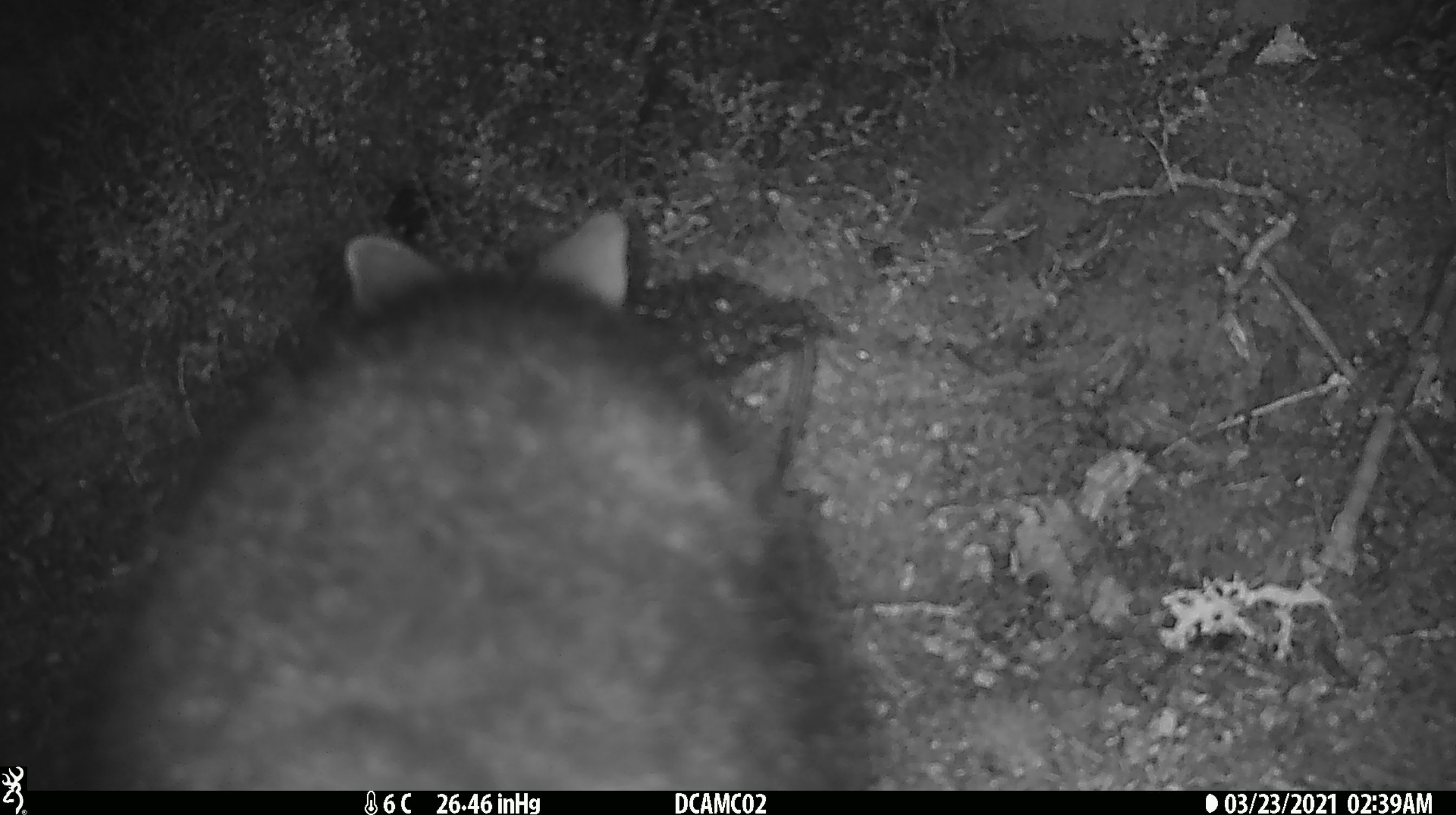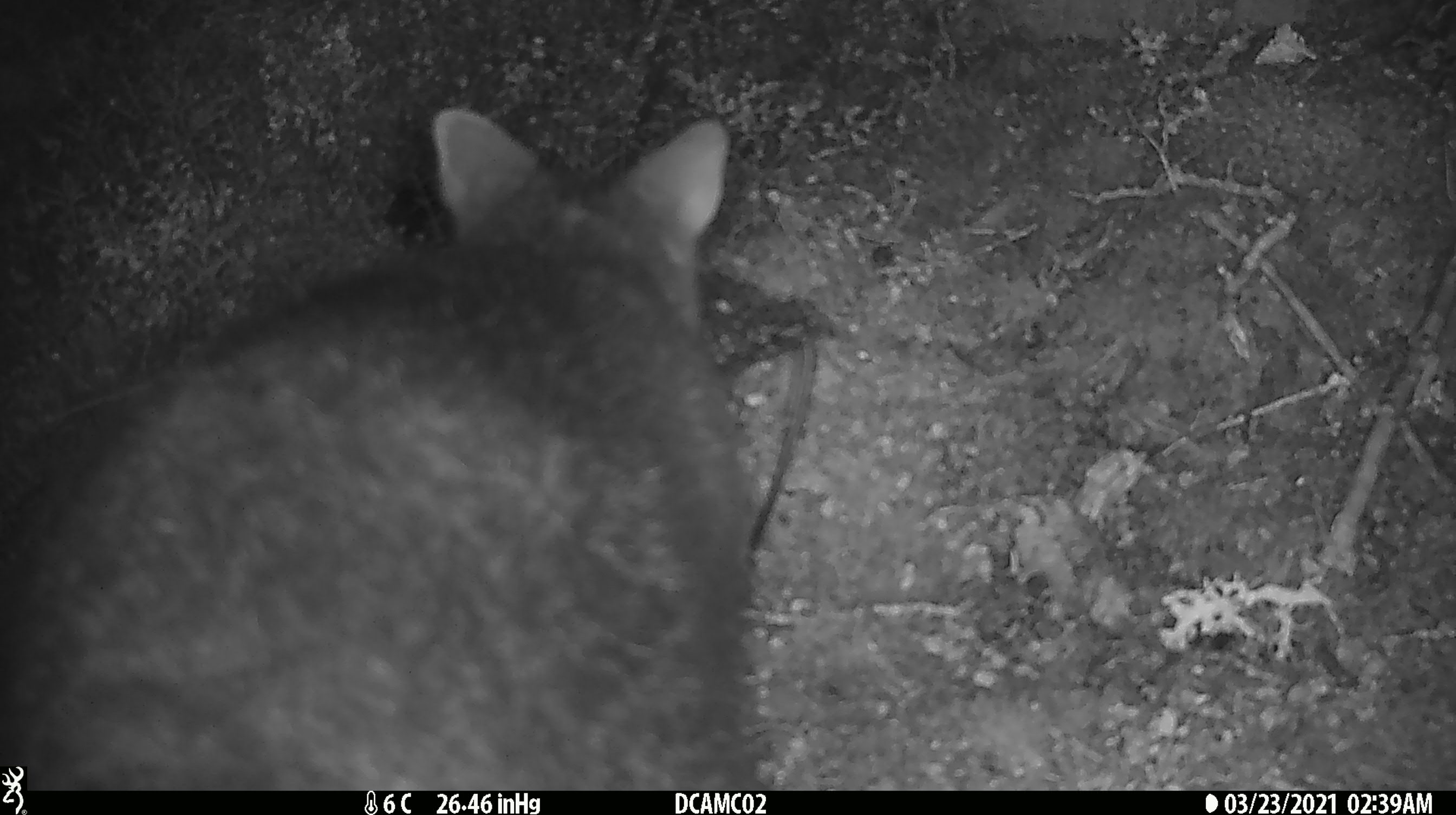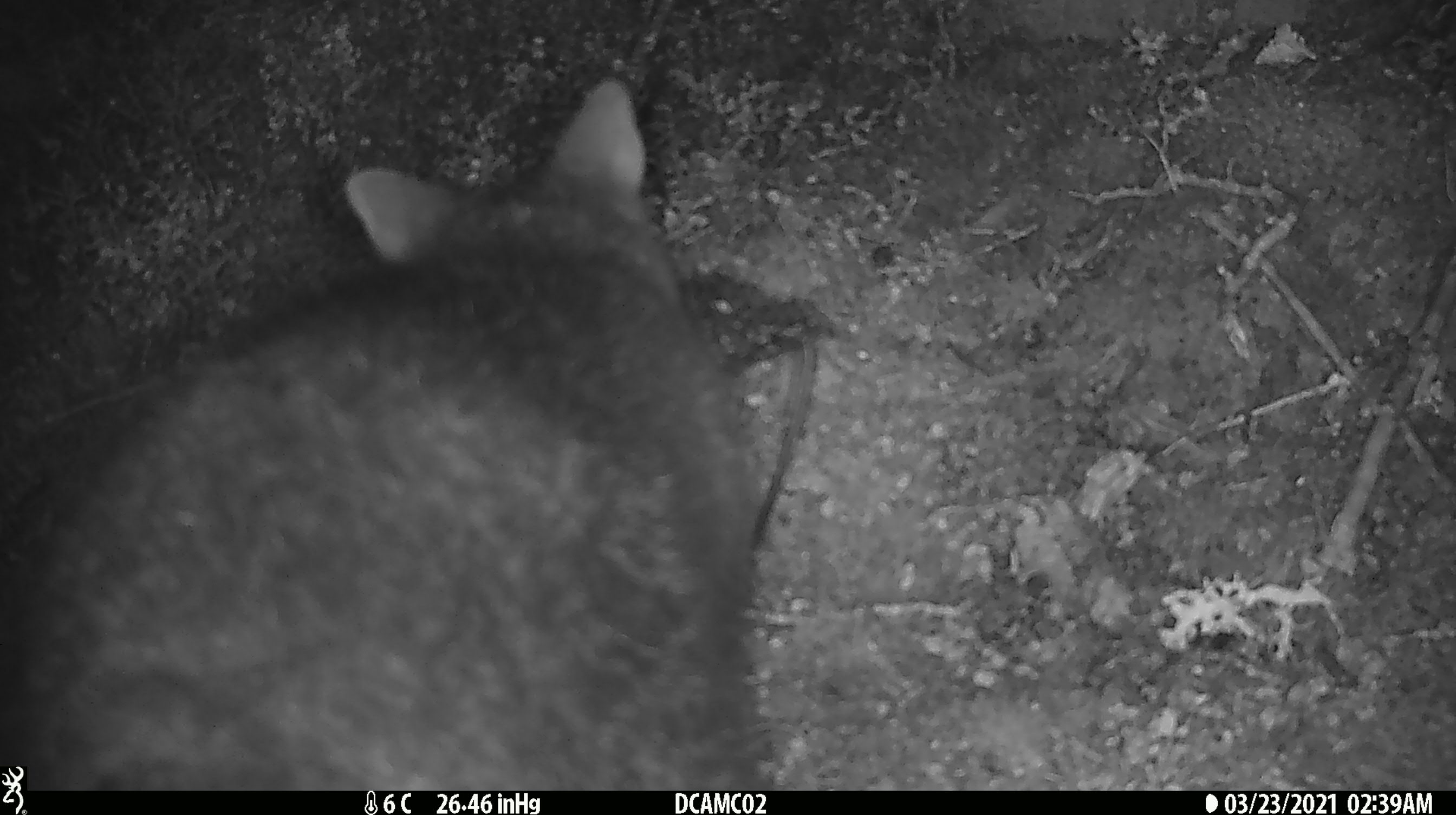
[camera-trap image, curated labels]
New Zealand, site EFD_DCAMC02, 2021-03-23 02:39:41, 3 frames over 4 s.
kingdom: Animalia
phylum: Chordata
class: Mammalia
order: Diprotodontia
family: Phalangeridae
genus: Trichosurus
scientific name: Trichosurus vulpecula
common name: common brushtail possum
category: possum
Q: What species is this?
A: Possum (common brushtail possum) (Trichosurus vulpecula).